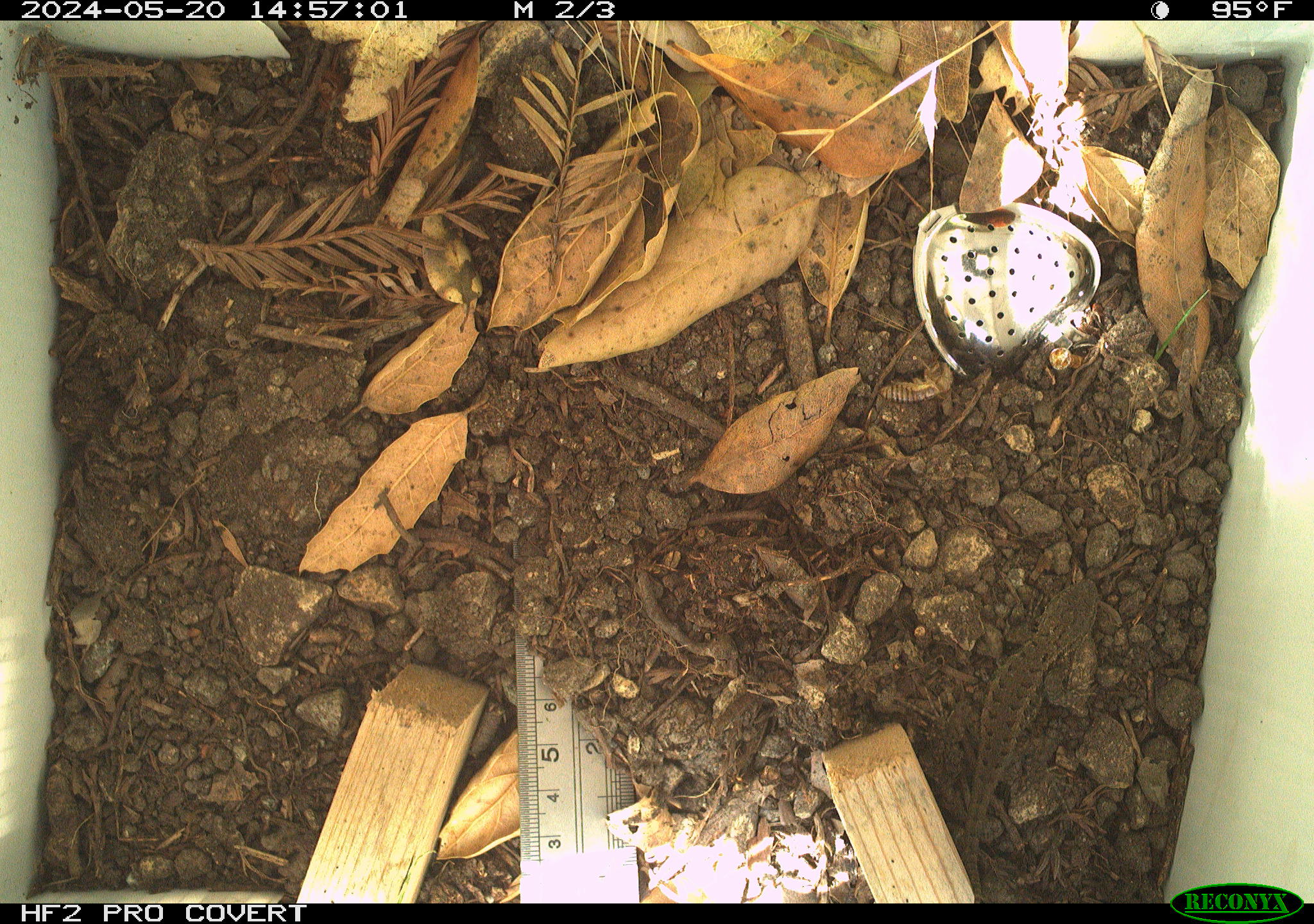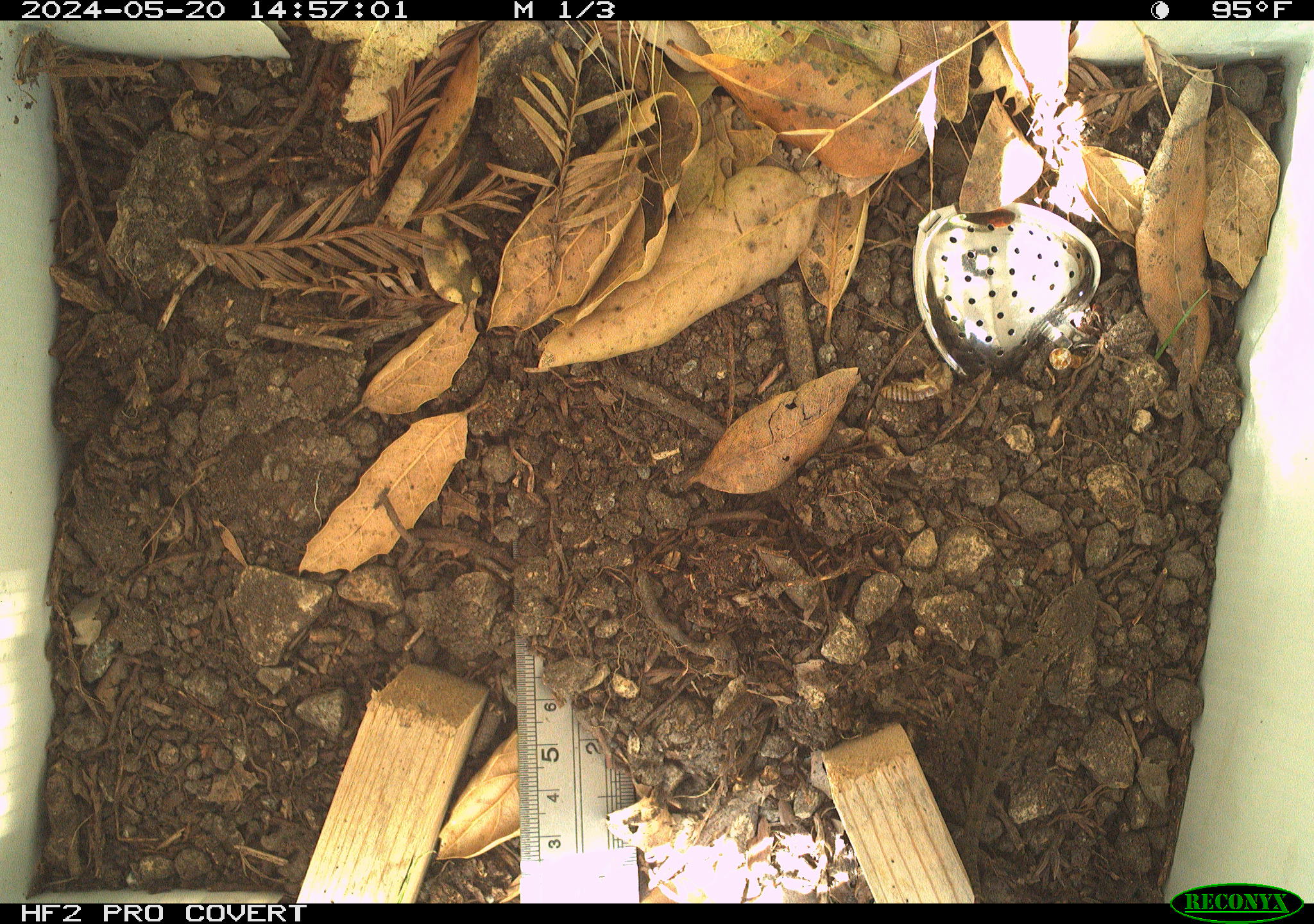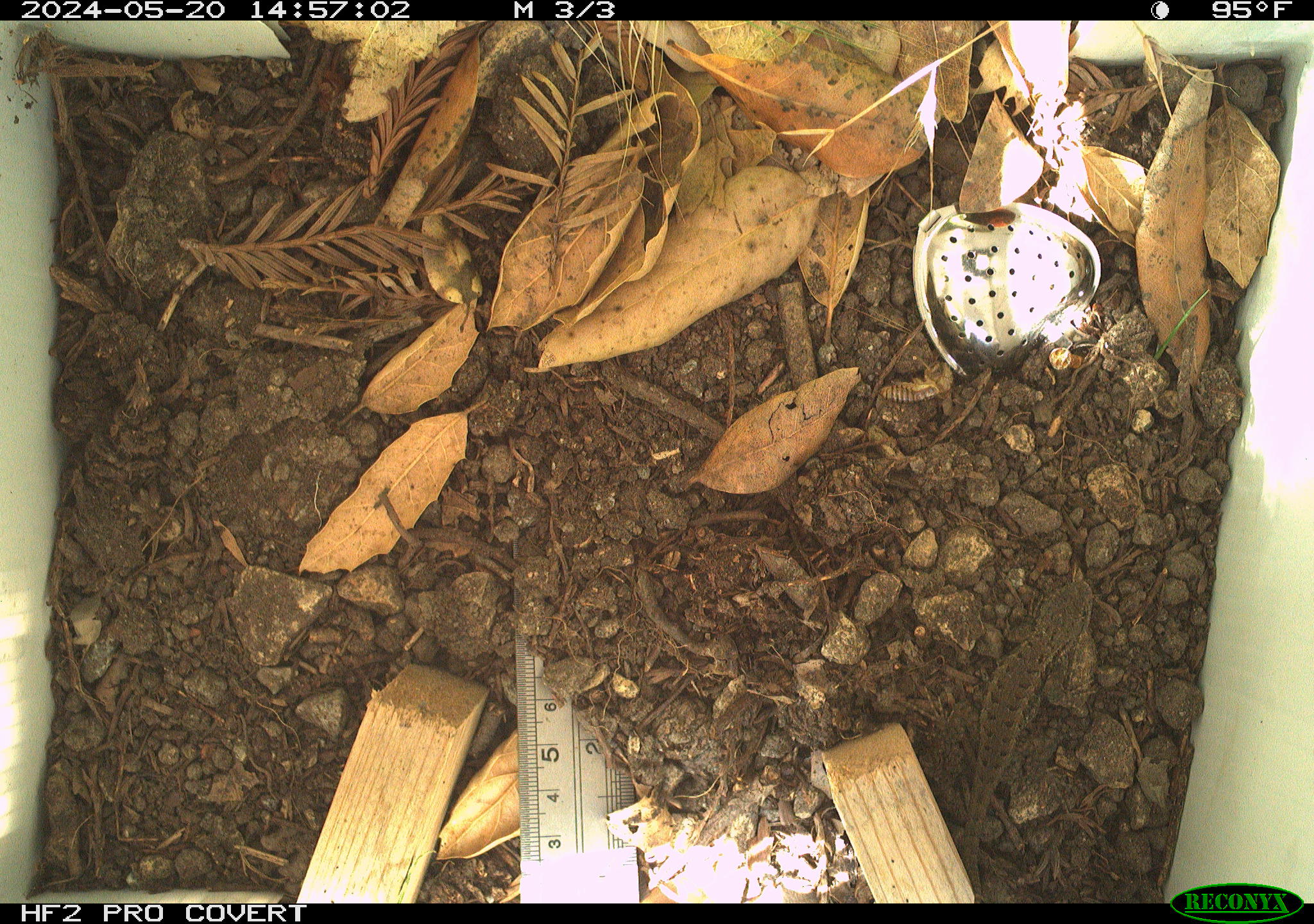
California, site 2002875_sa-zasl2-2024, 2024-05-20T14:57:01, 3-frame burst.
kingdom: Animalia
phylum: Chordata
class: Reptilia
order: Squamata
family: Phrynosomatidae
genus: Sceloporus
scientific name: Sceloporus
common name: spiny lizards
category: sceloporus species